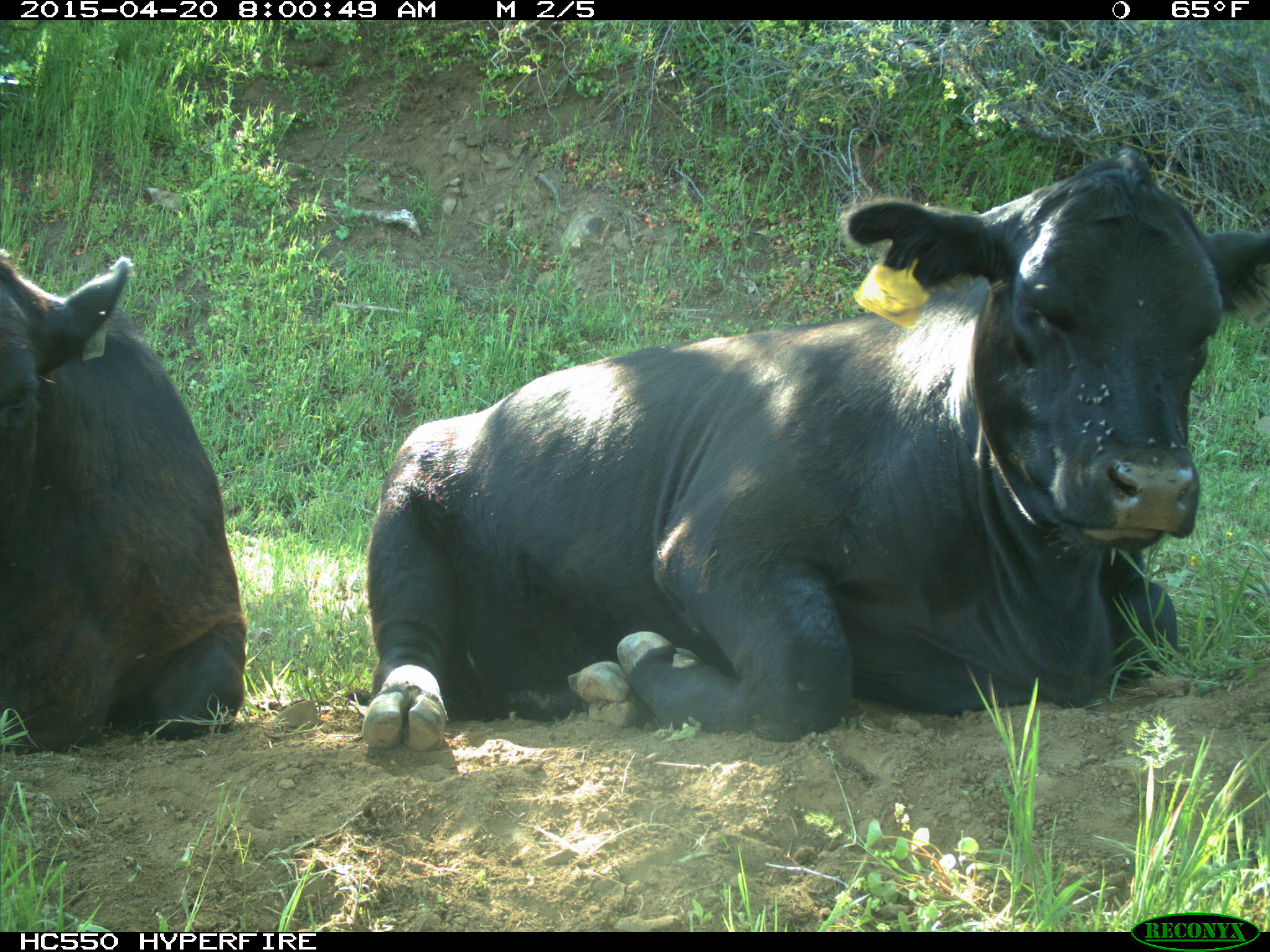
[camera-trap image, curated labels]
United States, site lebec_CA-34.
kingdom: Animalia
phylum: Chordata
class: Mammalia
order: Artiodactyla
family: Bovidae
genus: Bos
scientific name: Bos taurus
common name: domestic cow